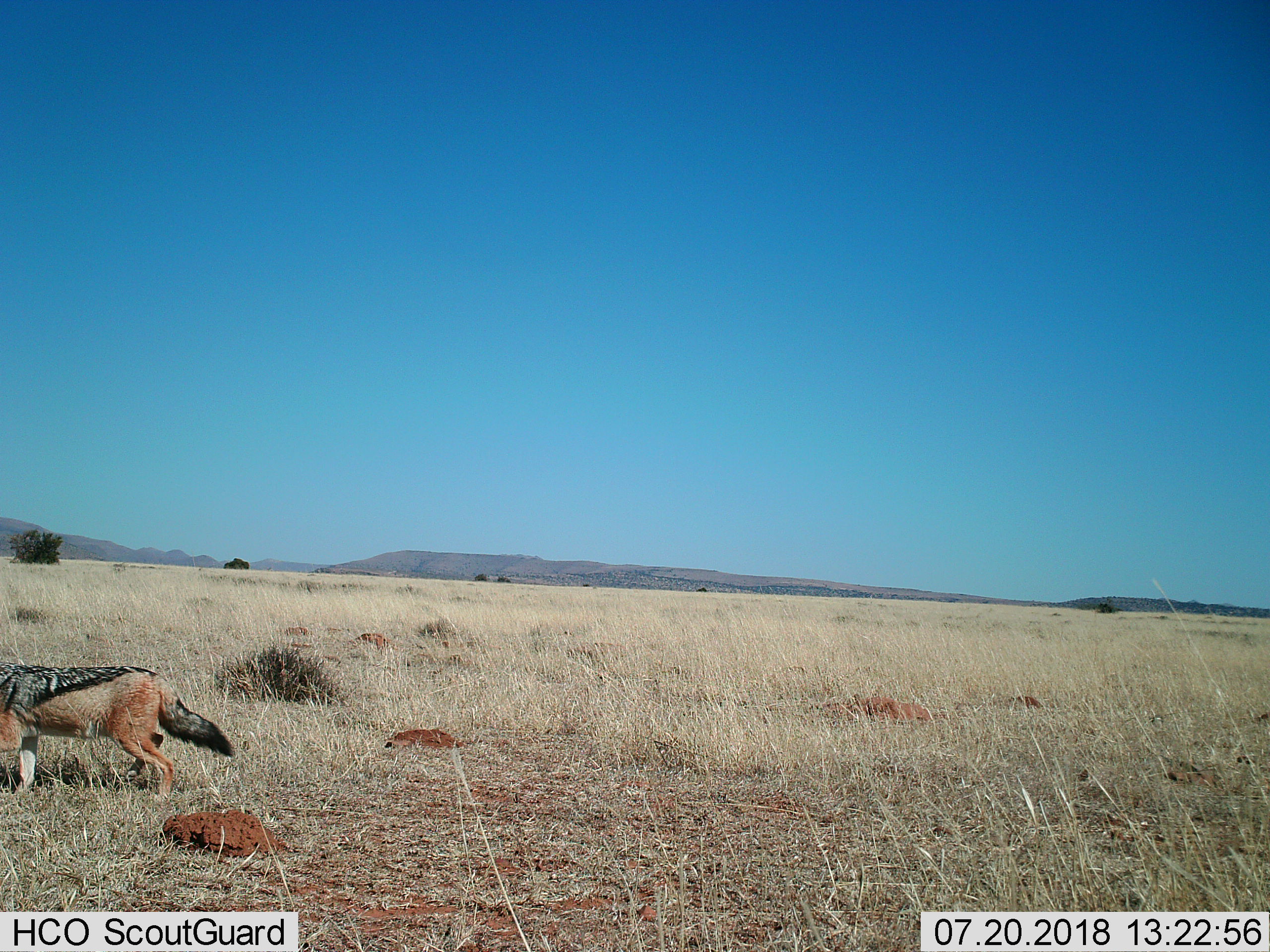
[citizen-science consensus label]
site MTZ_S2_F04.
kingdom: Animalia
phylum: Chordata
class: Mammalia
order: Carnivora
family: Canidae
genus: Lupulella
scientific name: Lupulella mesomelas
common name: black-backed jackal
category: jackalblackbacked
Jackalblackbacked (black-backed jackal) (Lupulella mesomelas), count 1. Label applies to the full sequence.